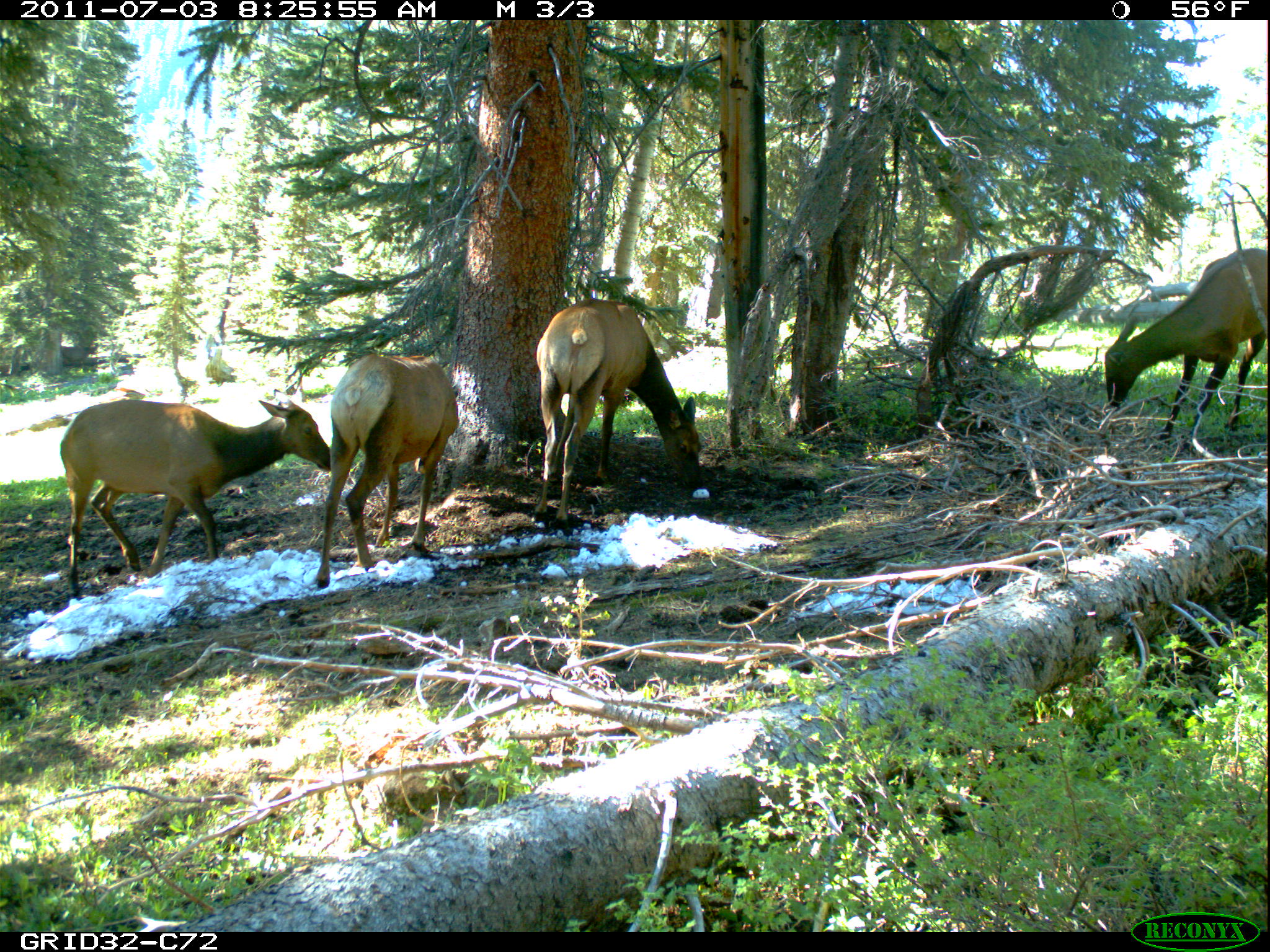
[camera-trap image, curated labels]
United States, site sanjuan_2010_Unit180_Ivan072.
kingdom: Animalia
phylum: Chordata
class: Mammalia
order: Artiodactyla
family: Cervidae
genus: Cervus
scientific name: Cervus elaphus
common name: red deer